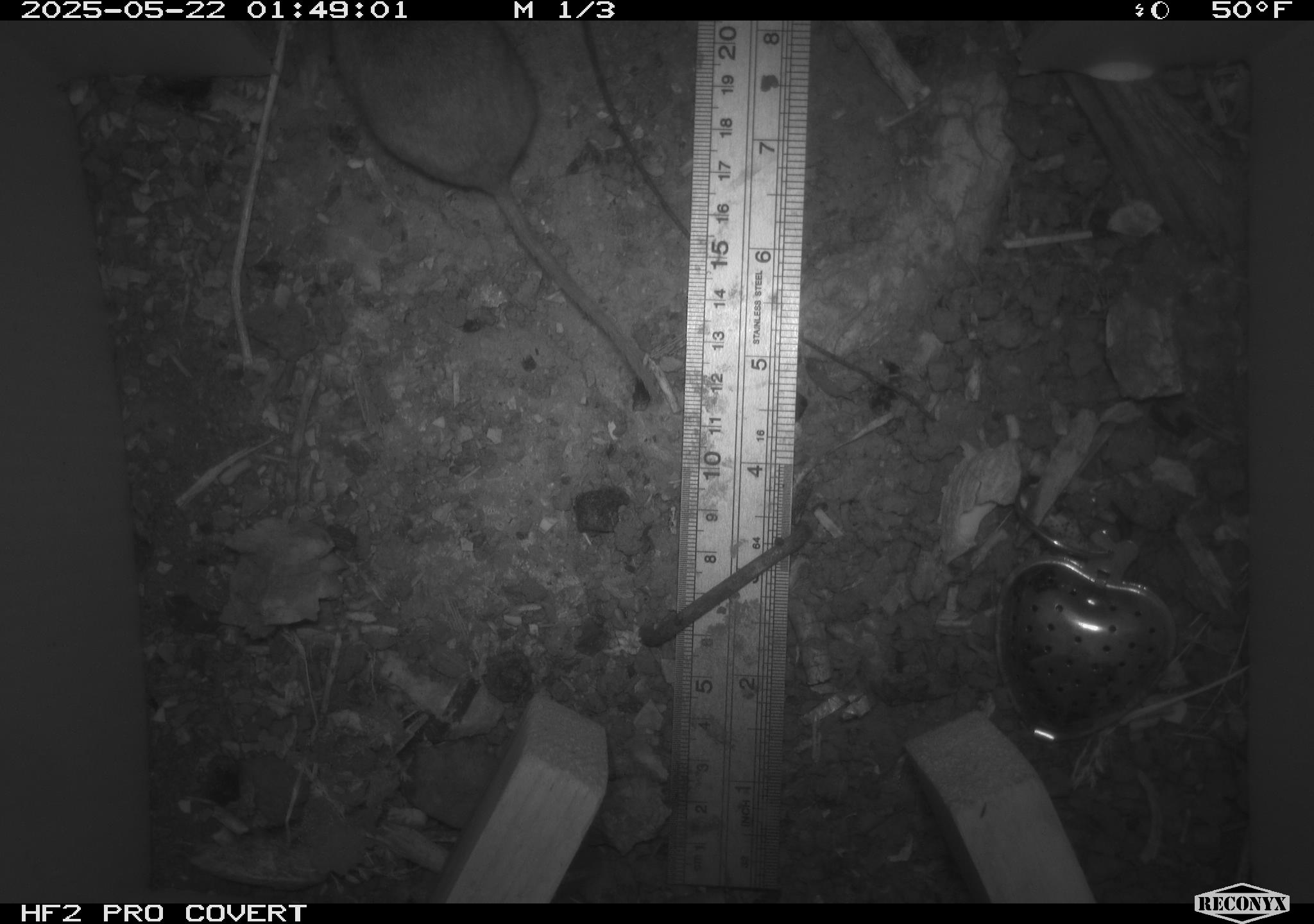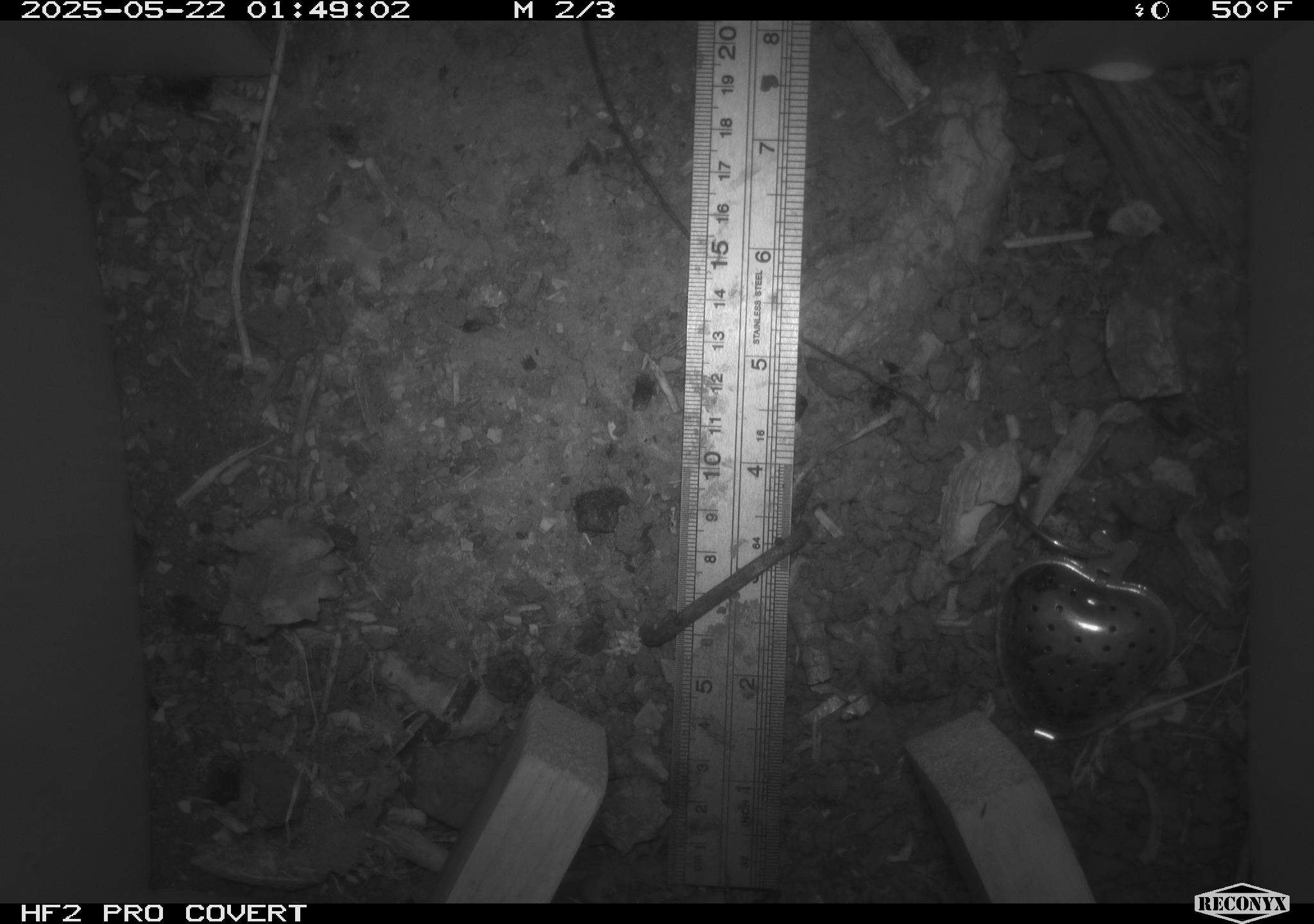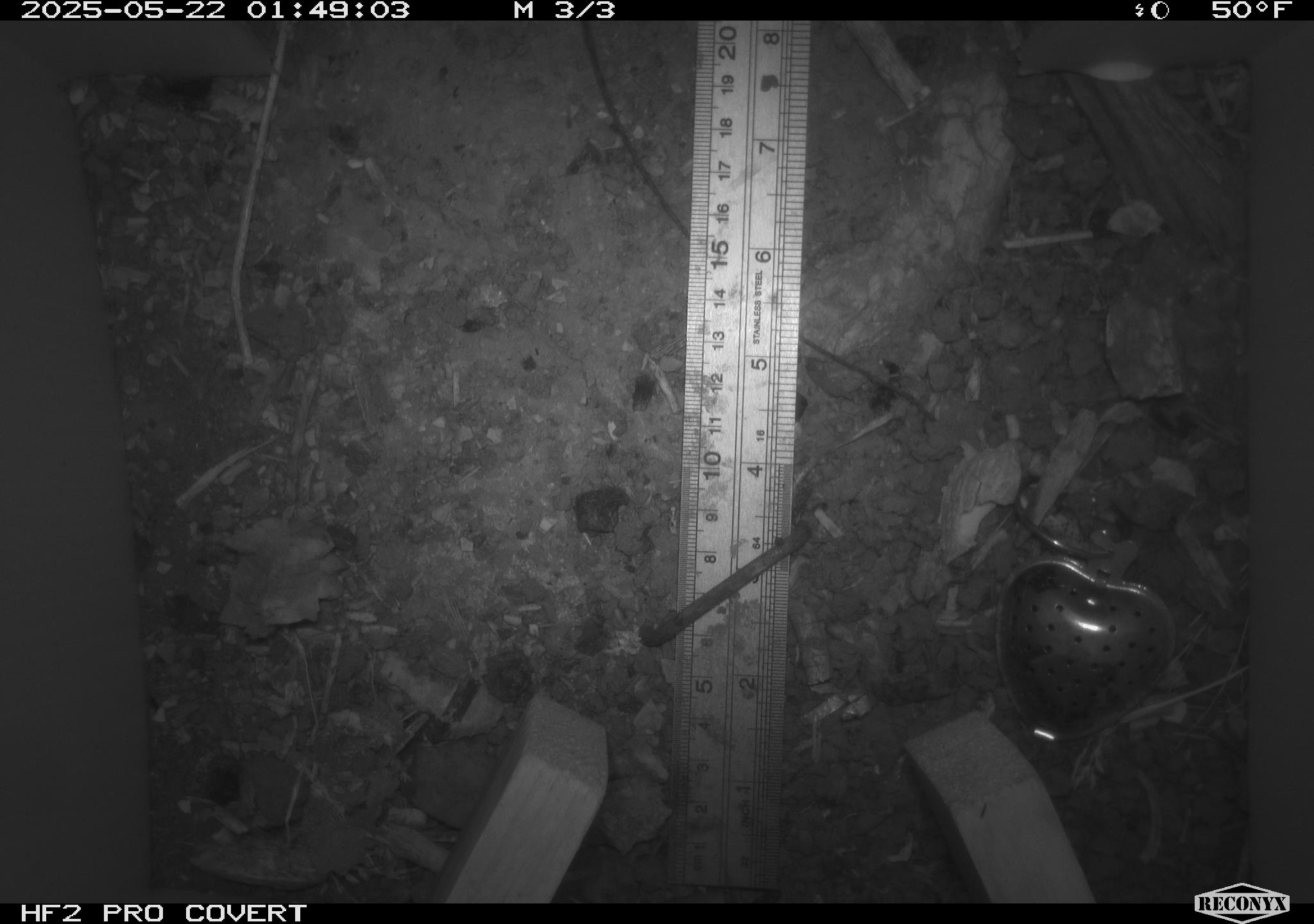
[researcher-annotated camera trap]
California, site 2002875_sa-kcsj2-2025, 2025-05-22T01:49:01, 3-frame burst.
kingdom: Animalia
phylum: Chordata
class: Mammalia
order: Rodentia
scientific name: Rodentia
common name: rodent